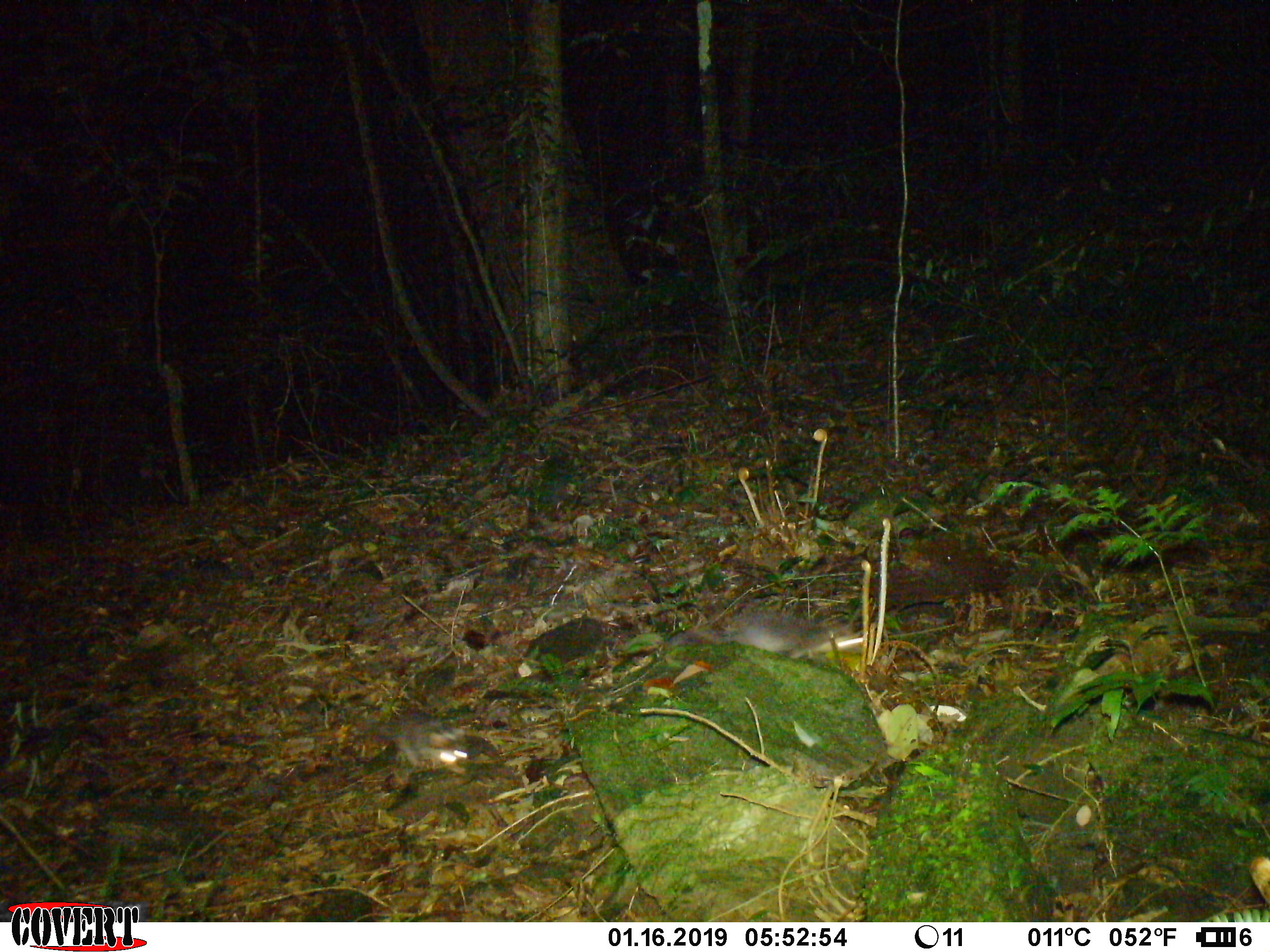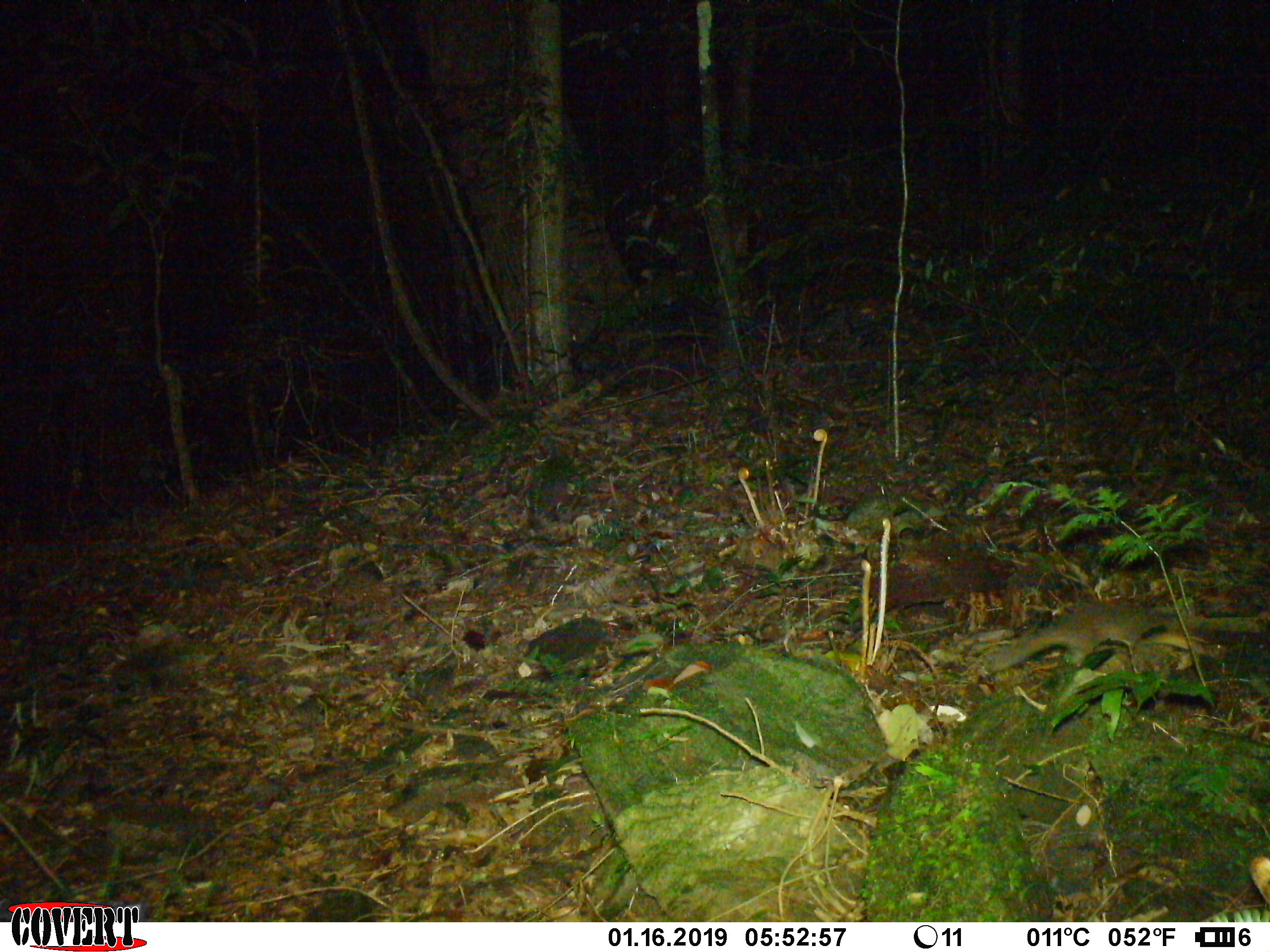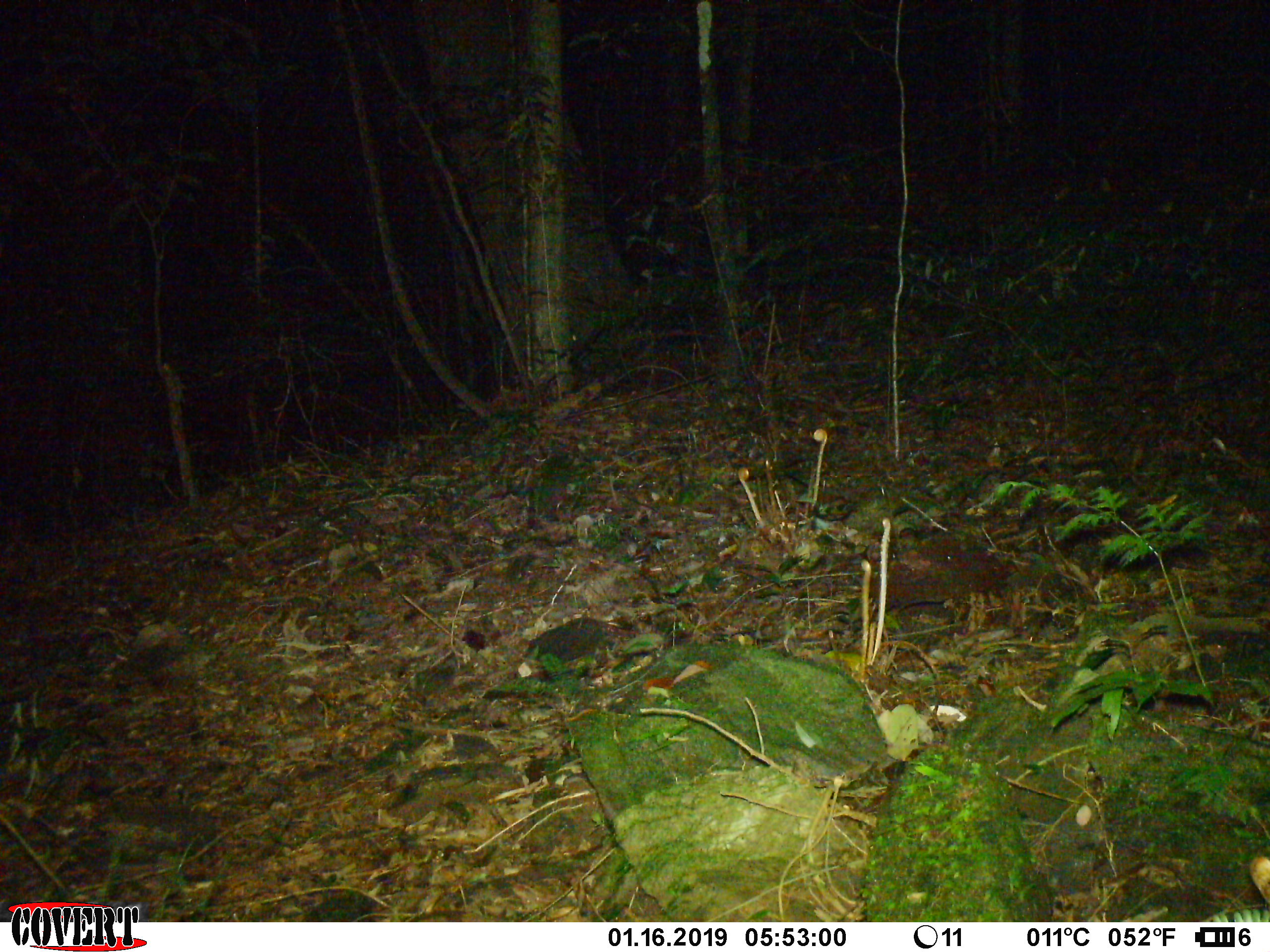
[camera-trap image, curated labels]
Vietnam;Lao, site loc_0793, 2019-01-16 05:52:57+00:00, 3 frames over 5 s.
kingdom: Animalia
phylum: Chordata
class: Mammalia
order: Carnivora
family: Mustelidae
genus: Melogale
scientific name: Melogale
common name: ferret badger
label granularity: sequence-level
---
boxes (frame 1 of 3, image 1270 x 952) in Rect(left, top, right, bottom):
ferret badger: Rect(664, 607, 865, 659); Rect(360, 708, 481, 769)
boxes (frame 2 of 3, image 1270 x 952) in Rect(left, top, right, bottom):
ferret badger: Rect(987, 600, 1173, 672)